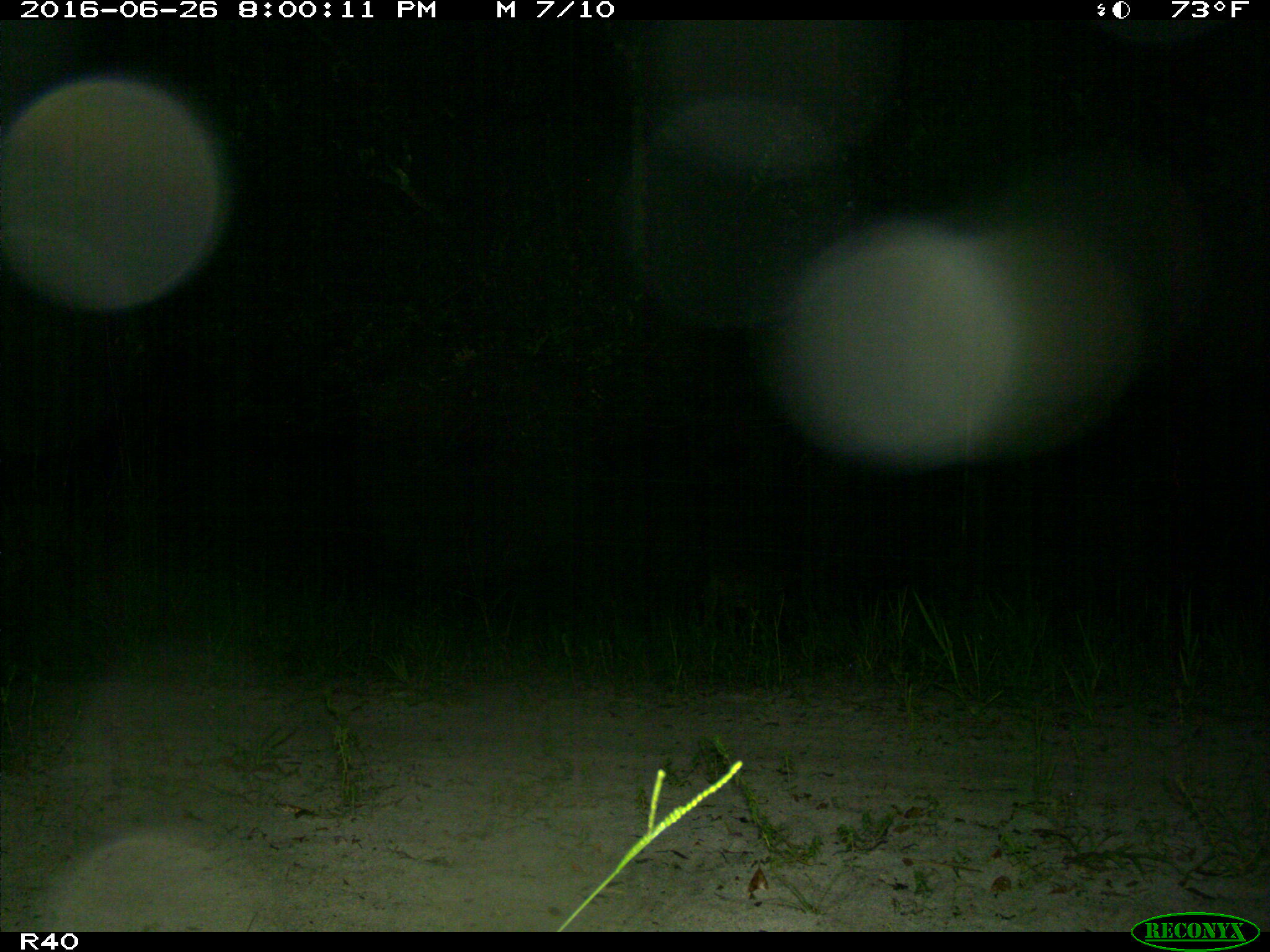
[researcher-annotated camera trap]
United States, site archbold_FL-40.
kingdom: Animalia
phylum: Chordata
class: Mammalia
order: Carnivora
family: Canidae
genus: Canis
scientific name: Canis latrans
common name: coyote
Canis latrans (coyote).